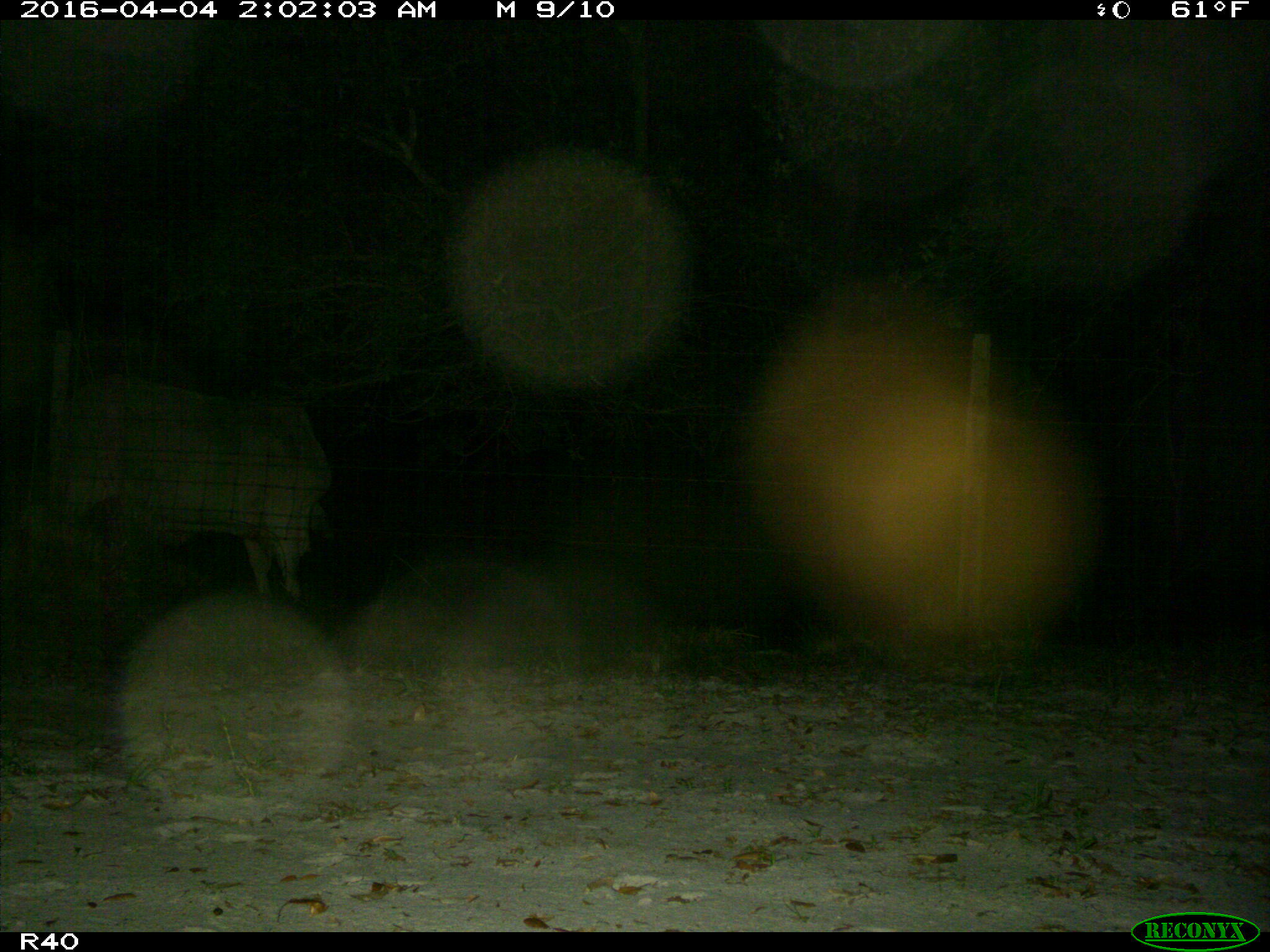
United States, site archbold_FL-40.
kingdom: Animalia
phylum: Chordata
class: Mammalia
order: Artiodactyla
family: Bovidae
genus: Bos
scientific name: Bos taurus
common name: domestic cow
Bos taurus (domestic cow).